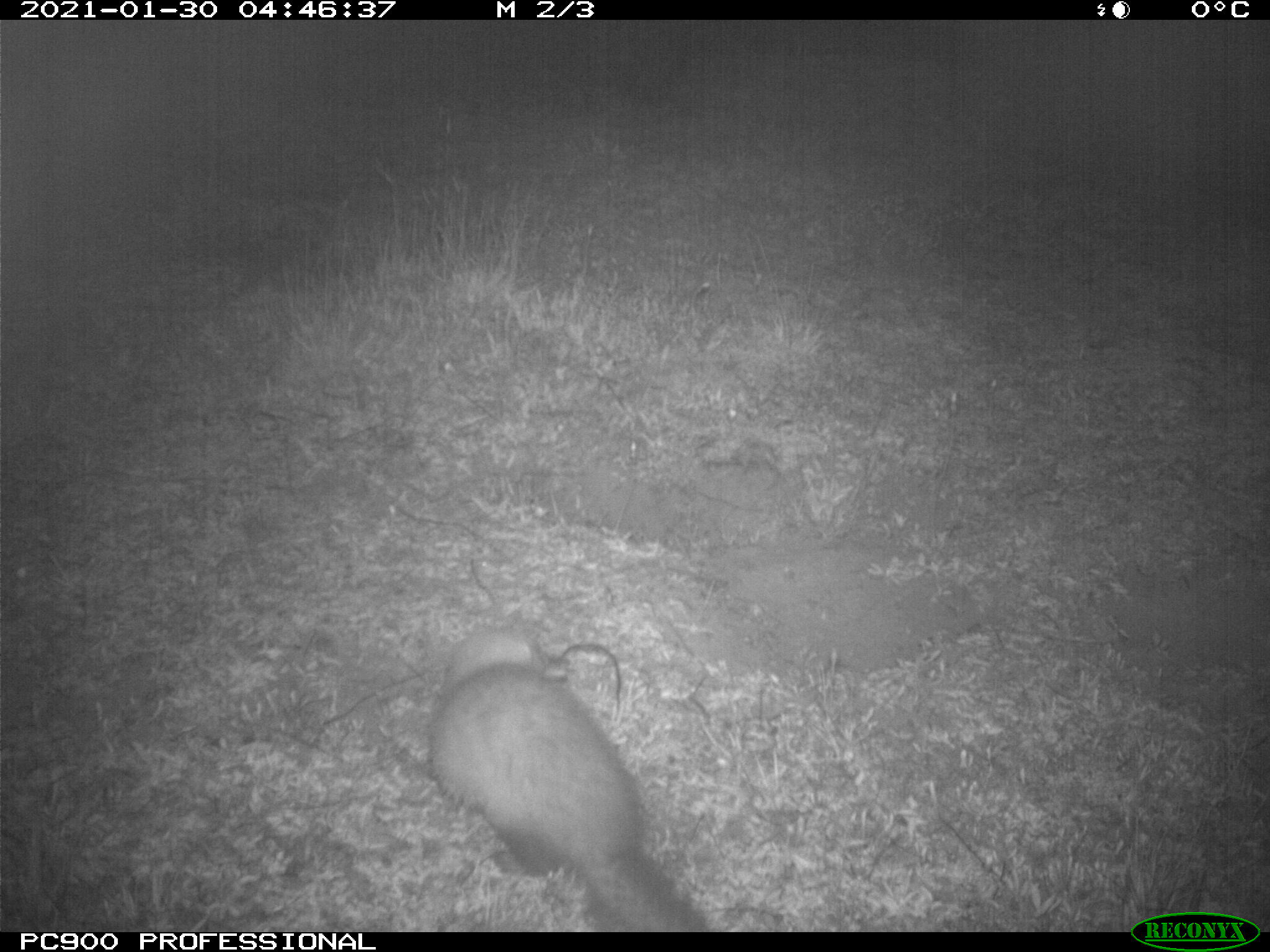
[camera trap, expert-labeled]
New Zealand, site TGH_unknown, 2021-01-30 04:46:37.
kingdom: Animalia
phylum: Chordata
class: Mammalia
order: Carnivora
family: Mustelidae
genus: Mustela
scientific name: Mustela furo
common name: ferret